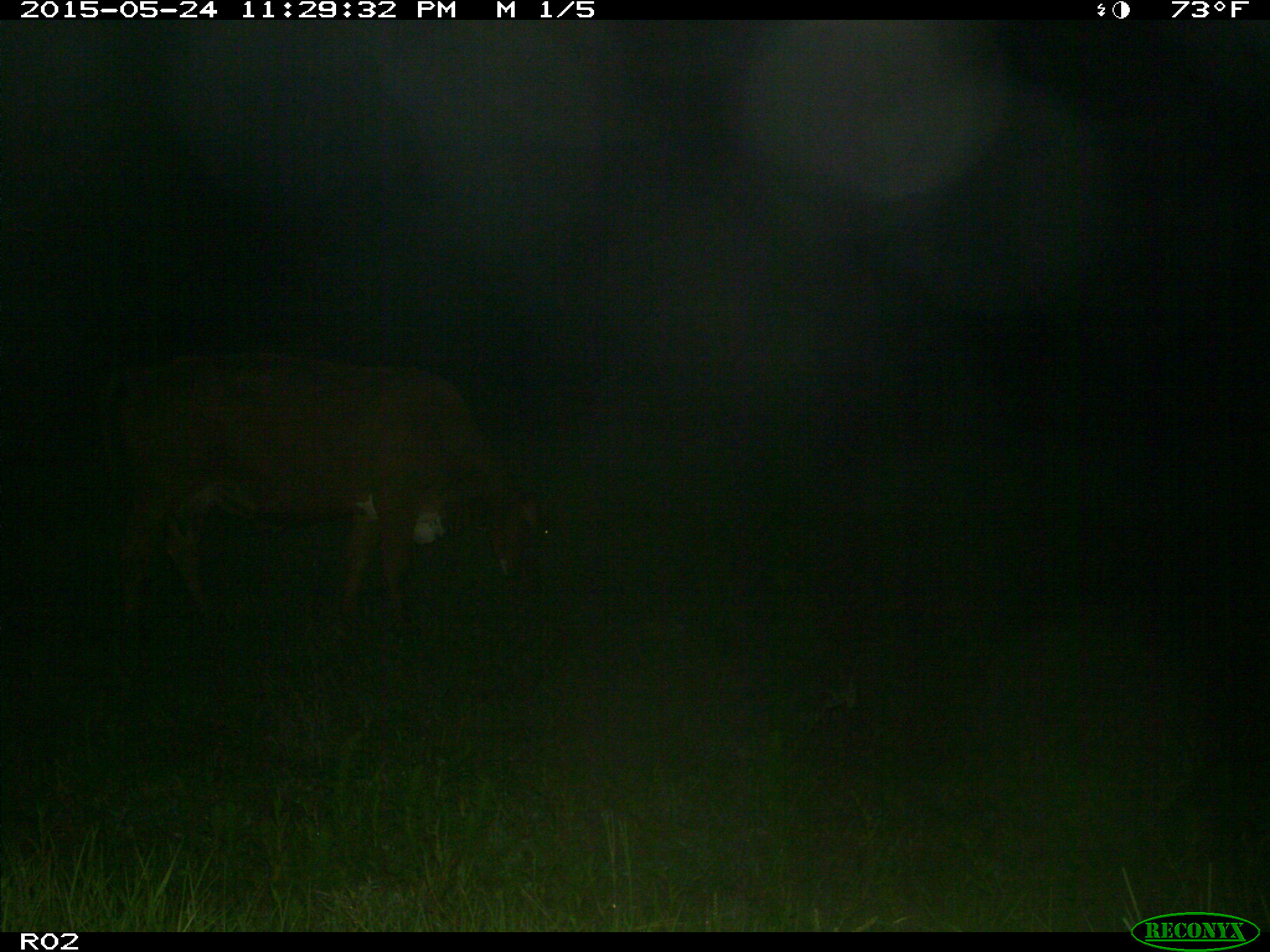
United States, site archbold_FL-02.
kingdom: Animalia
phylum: Chordata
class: Mammalia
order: Artiodactyla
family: Bovidae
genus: Bos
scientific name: Bos taurus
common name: domestic cow